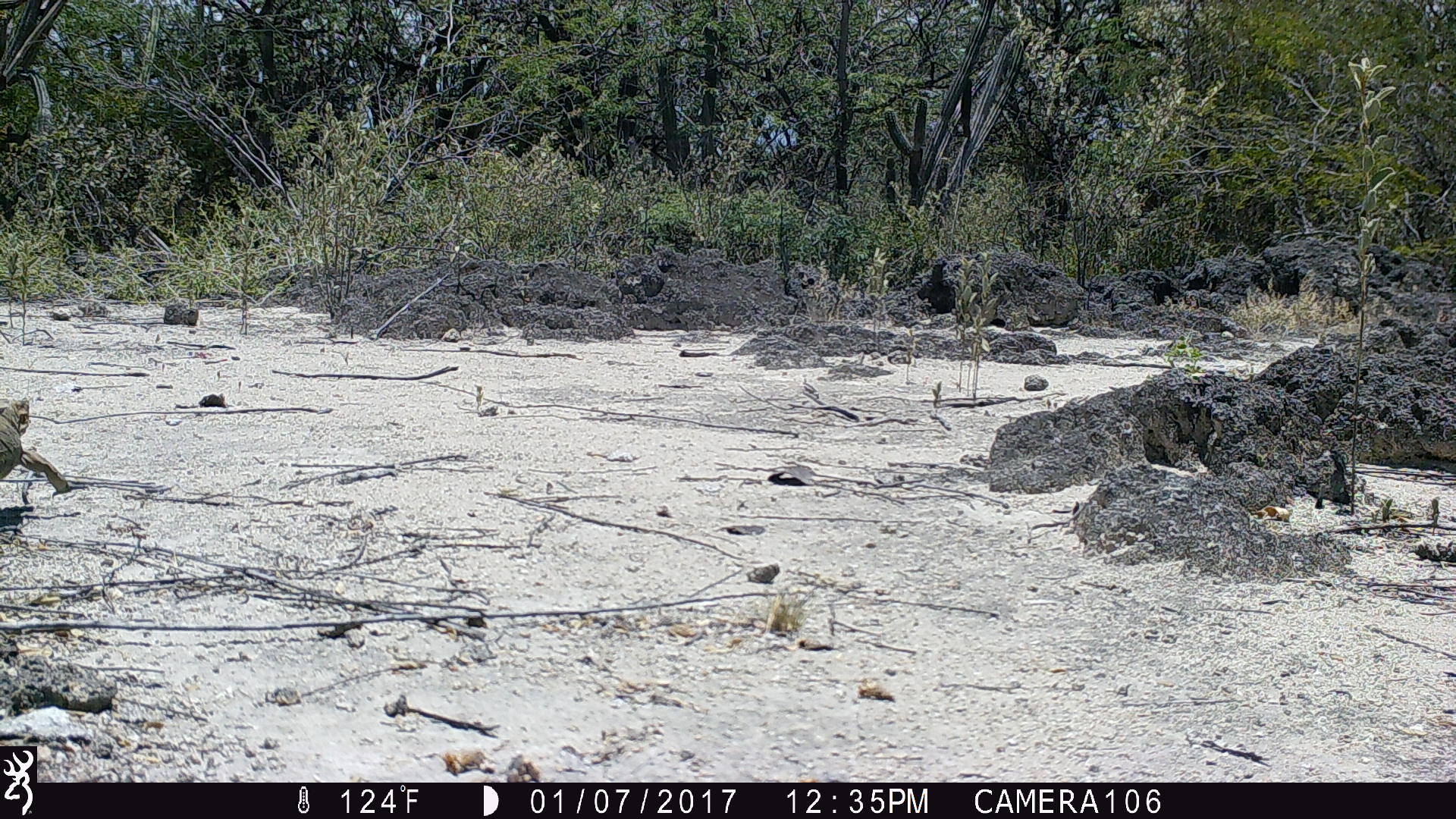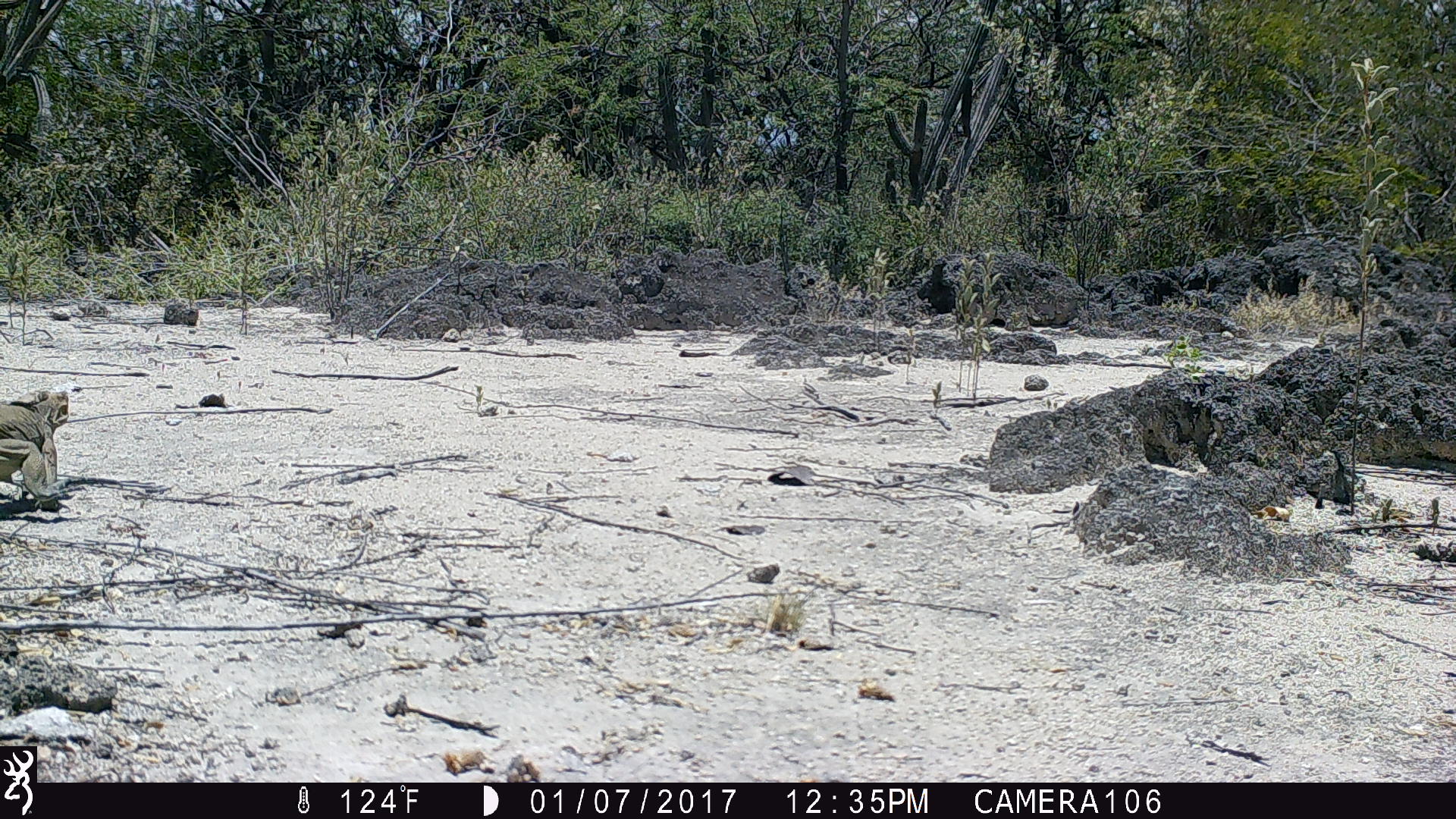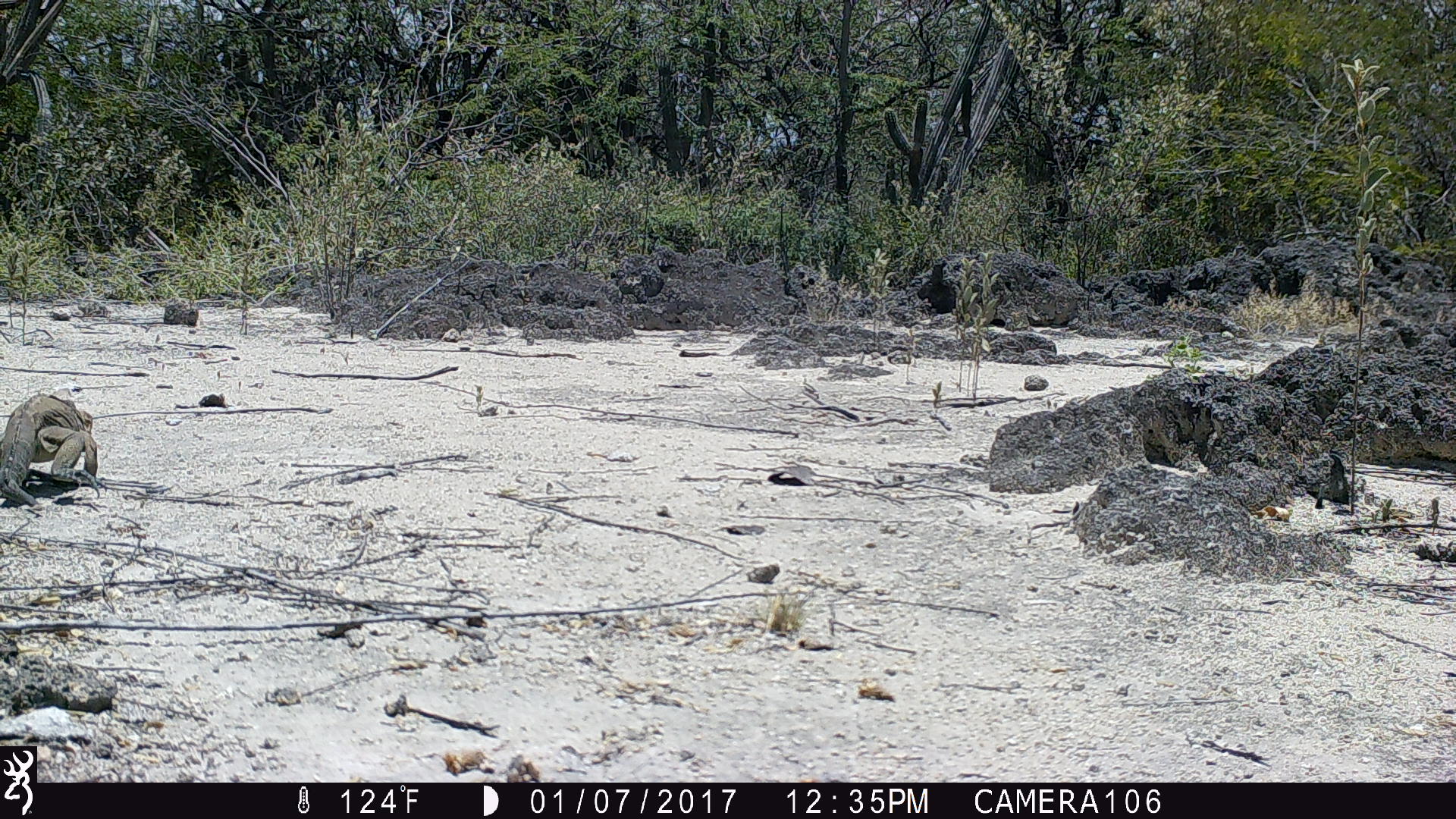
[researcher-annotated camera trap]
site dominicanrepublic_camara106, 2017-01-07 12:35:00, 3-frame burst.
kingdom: Animalia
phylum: Chordata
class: Reptilia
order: Squamata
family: Iguanidae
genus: Iguana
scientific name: Iguana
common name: typical iguanas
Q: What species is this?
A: Iguana (typical iguanas).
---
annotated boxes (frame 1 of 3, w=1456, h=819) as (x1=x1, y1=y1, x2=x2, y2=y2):
iguana: (x1=0, y1=396, x2=75, y2=515)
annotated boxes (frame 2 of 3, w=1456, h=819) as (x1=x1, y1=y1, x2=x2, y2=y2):
iguana: (x1=0, y1=389, x2=70, y2=504)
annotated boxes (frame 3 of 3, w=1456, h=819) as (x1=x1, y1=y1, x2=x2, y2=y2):
iguana: (x1=0, y1=387, x2=101, y2=508)